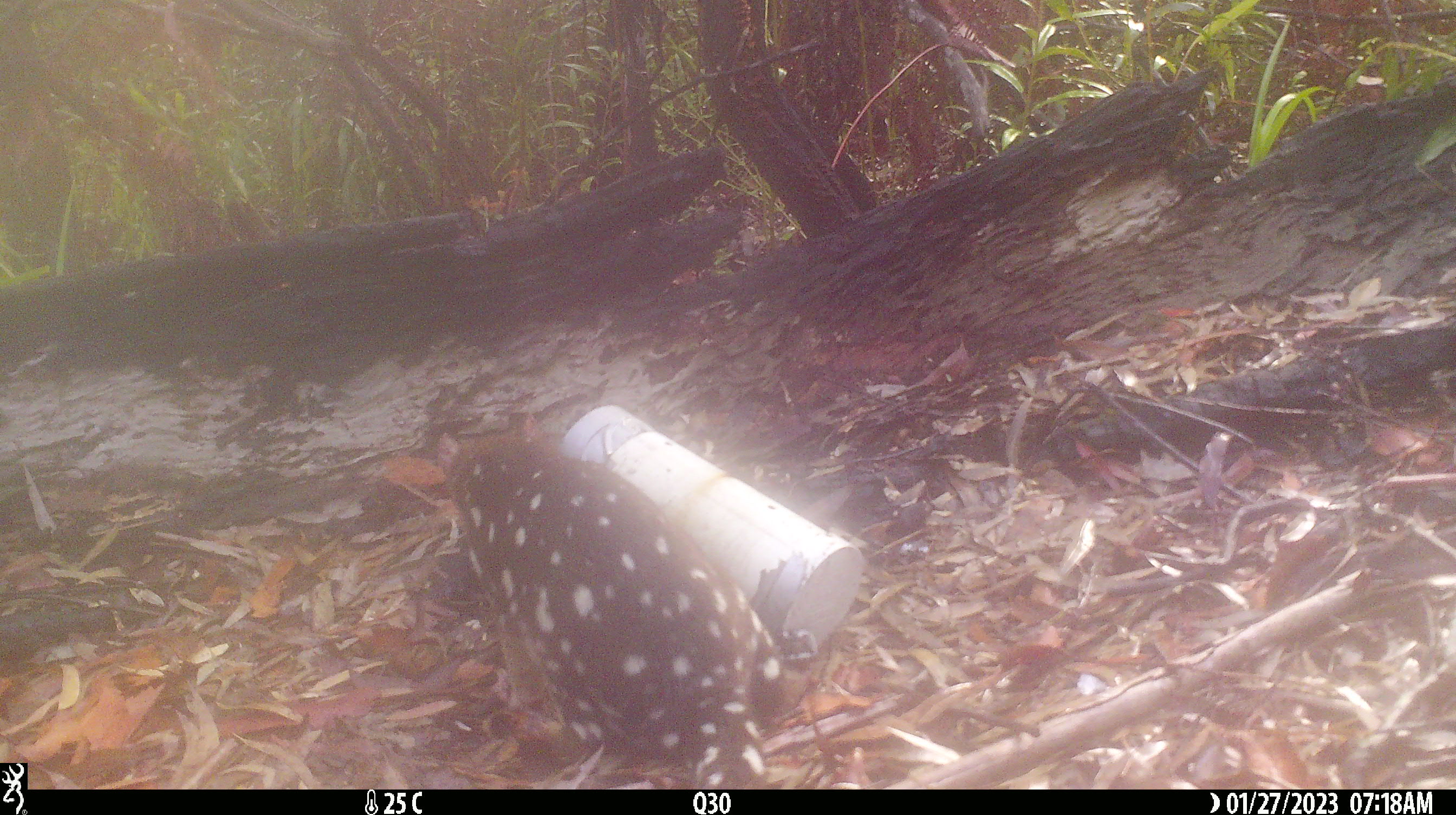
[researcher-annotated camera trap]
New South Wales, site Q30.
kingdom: Animalia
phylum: Chordata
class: Mammalia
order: Dasyuromorphia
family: Dasyuridae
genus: Dasyurus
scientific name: Dasyurus maculatus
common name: spotted-tailed quoll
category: quoll